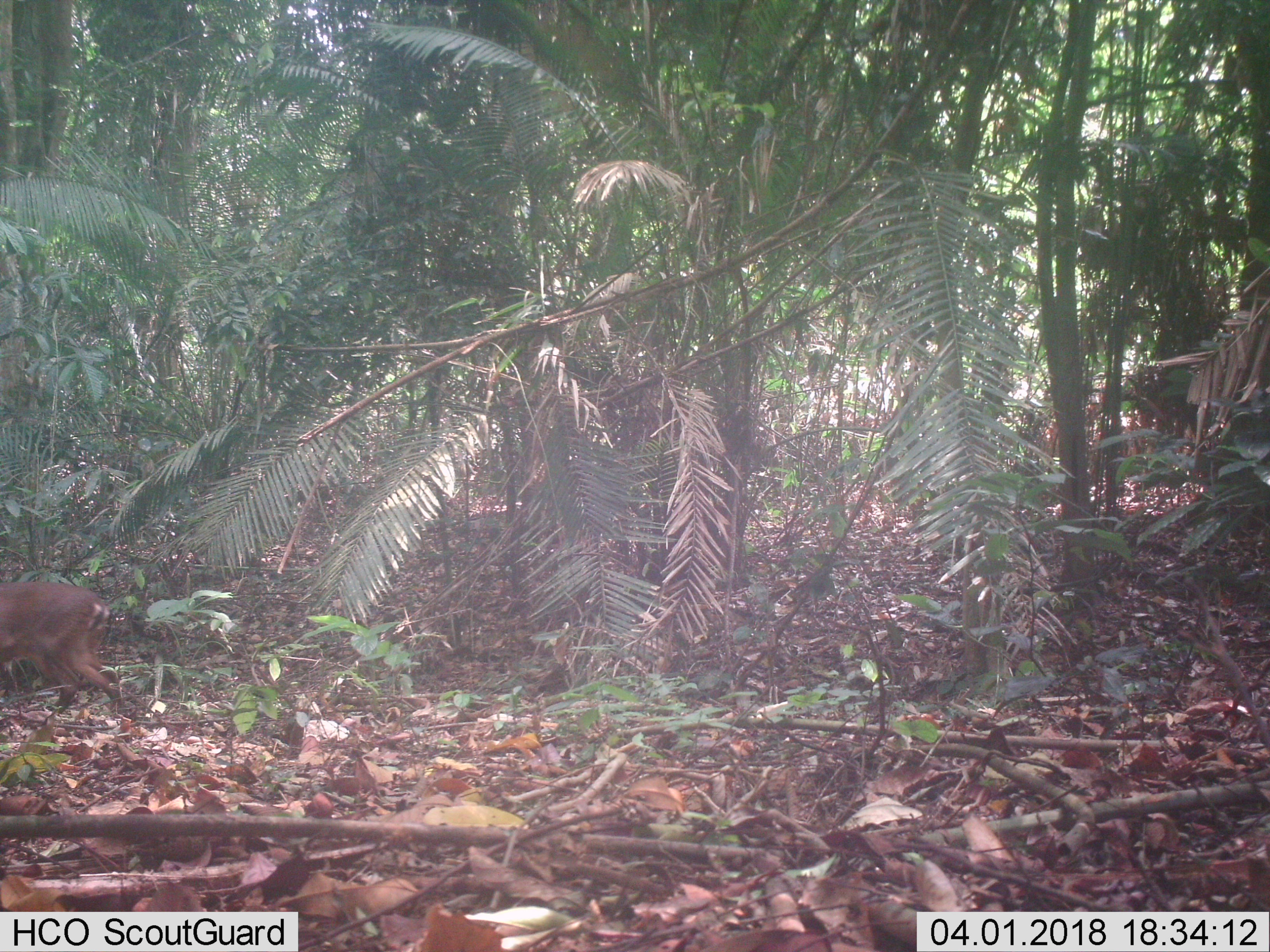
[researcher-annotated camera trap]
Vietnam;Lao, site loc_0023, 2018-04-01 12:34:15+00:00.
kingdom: Animalia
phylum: Chordata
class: Mammalia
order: Artiodactyla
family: Cervidae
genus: Muntiacus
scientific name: Muntiacus vuquangensis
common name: large-antlered muntjac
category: large antlered muntjac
Large antlered muntjac (large-antlered muntjac) (Muntiacus vuquangensis). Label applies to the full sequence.